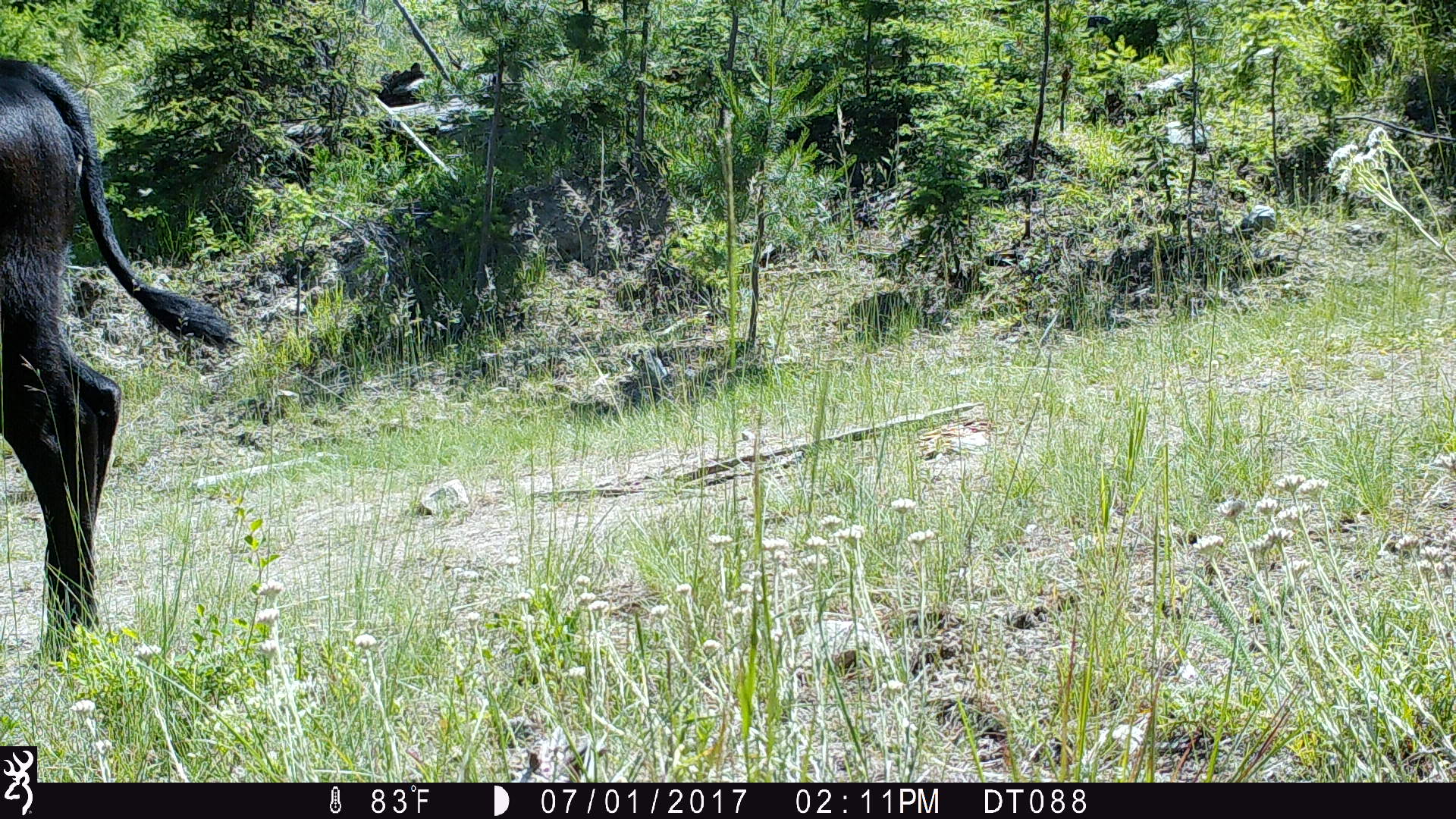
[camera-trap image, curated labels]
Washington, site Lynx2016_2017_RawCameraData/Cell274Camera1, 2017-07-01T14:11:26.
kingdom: Animalia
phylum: Chordata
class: Mammalia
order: Artiodactyla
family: Bovidae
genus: Bos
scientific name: Bos taurus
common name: domestic cattle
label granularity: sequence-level